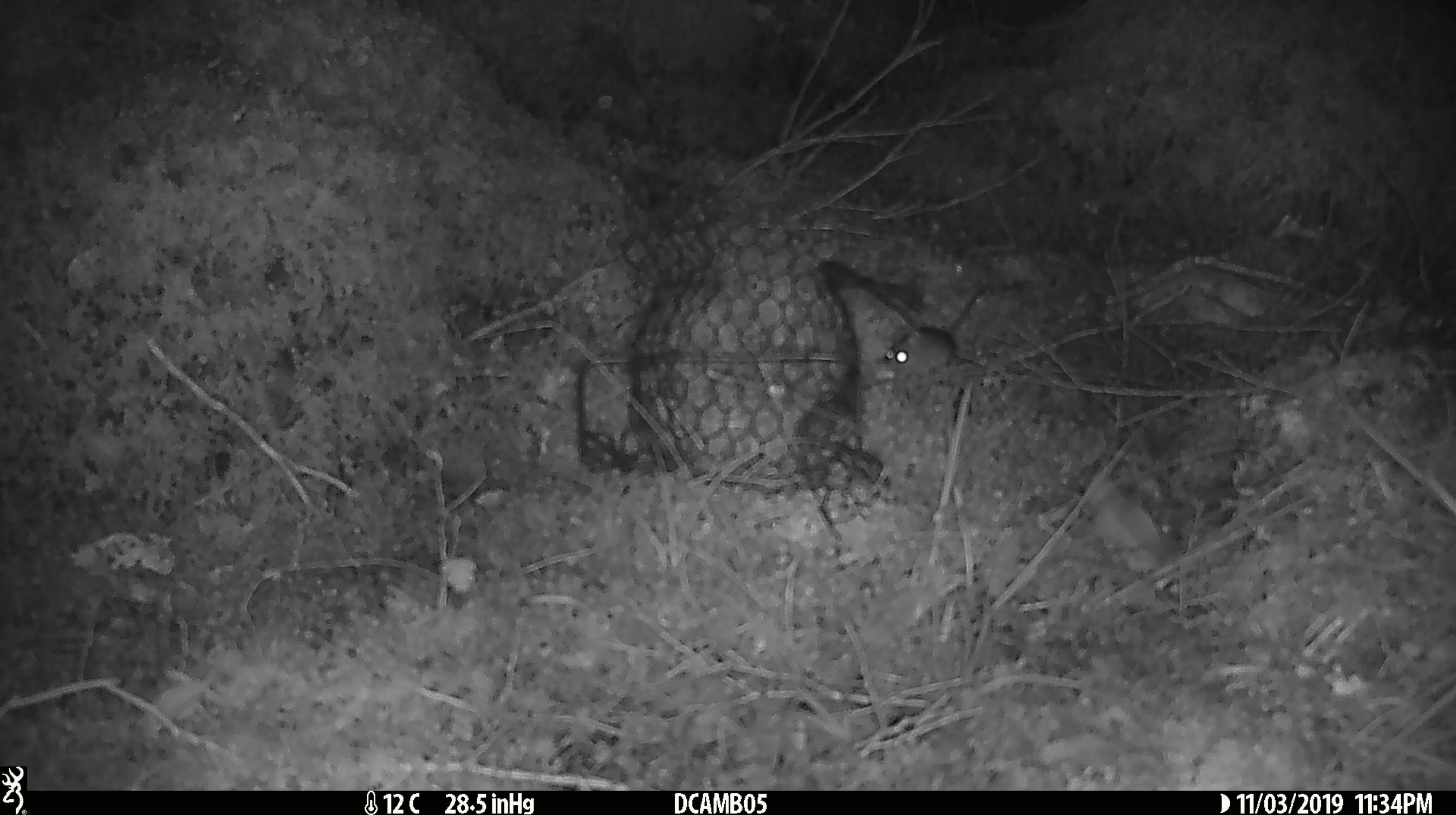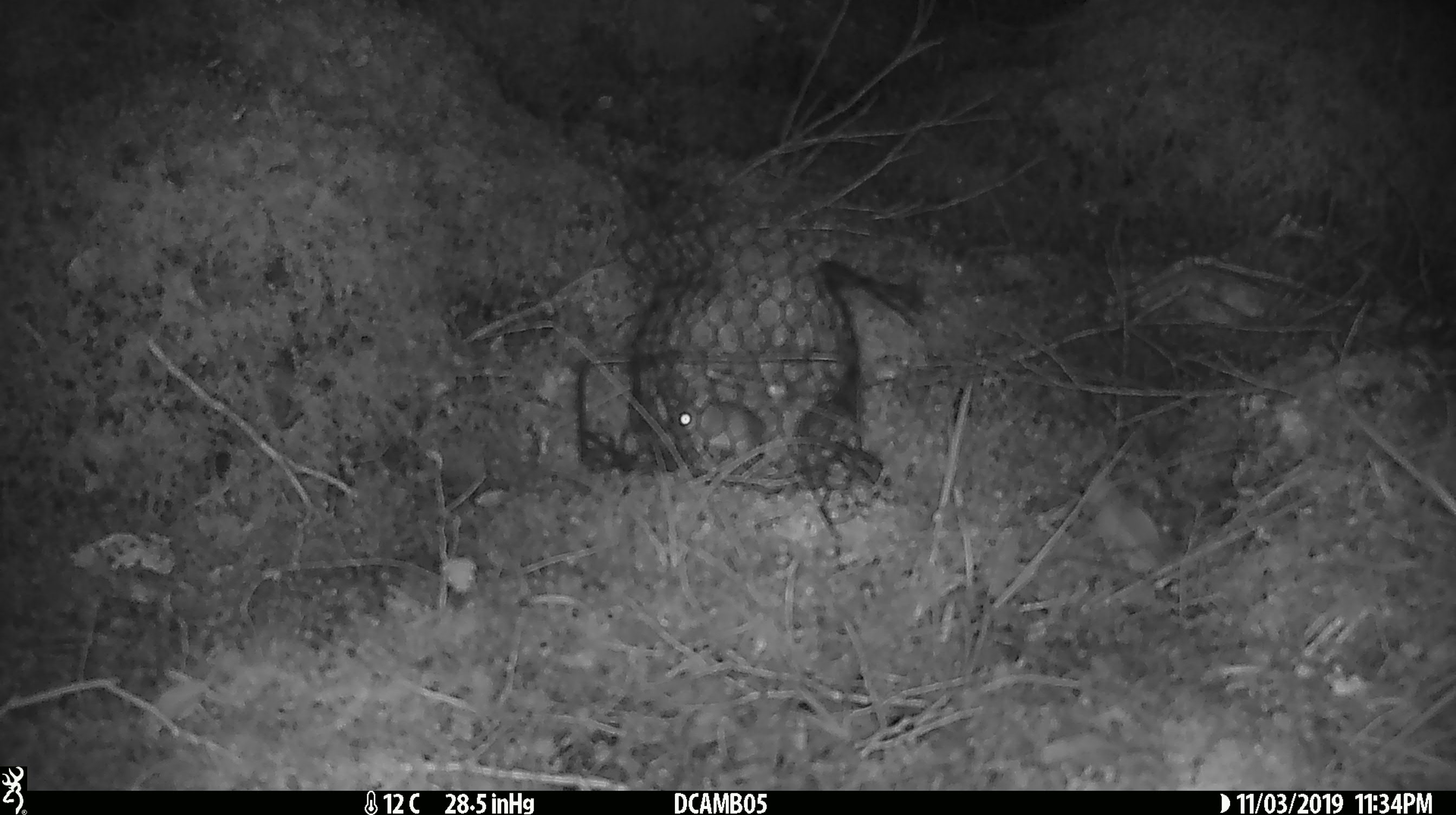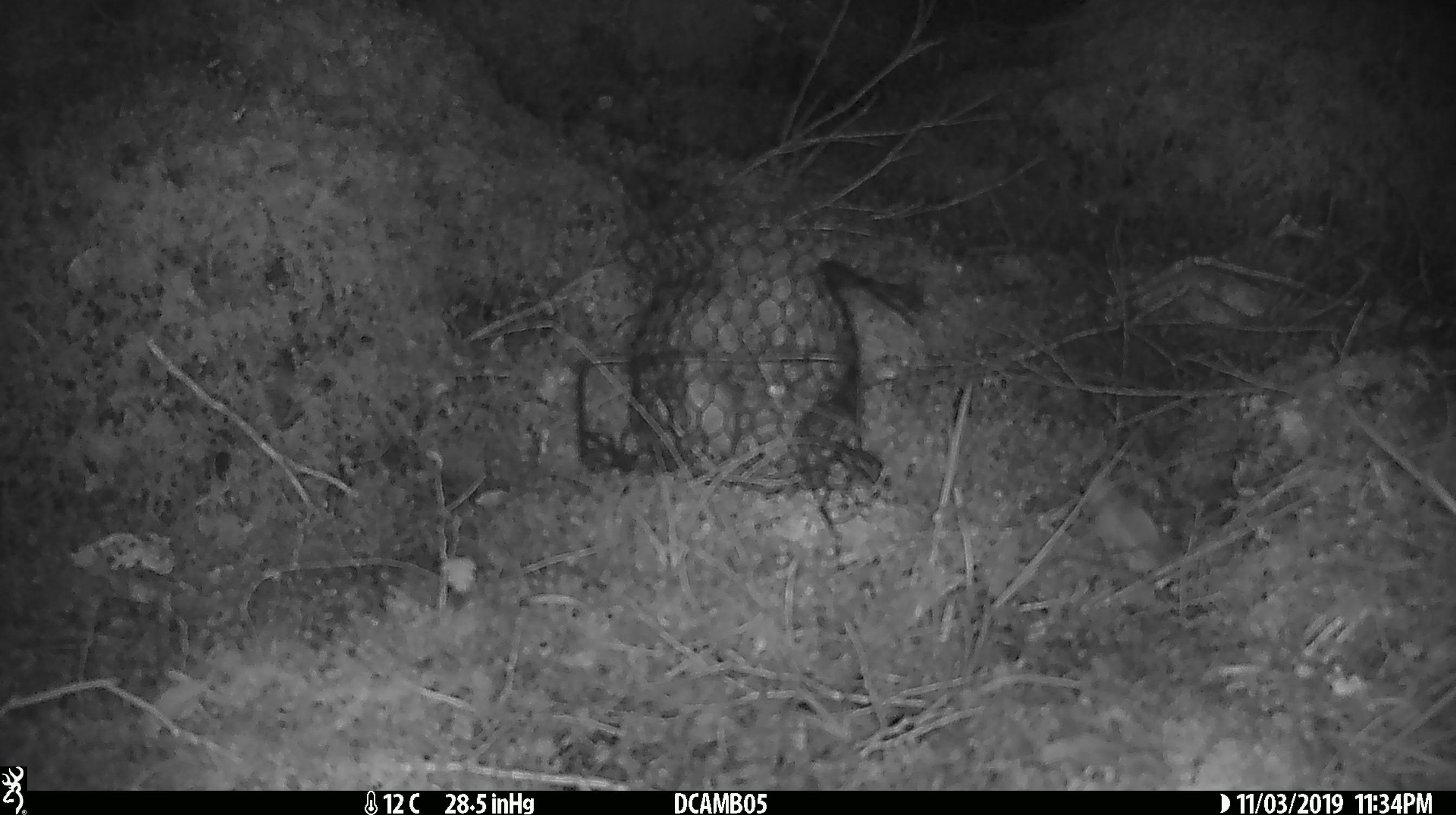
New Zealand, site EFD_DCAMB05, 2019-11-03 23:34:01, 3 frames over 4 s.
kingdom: Animalia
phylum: Chordata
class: Mammalia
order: Rodentia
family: Muridae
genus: Mus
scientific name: Mus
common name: mouse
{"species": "mouse (Mus)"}